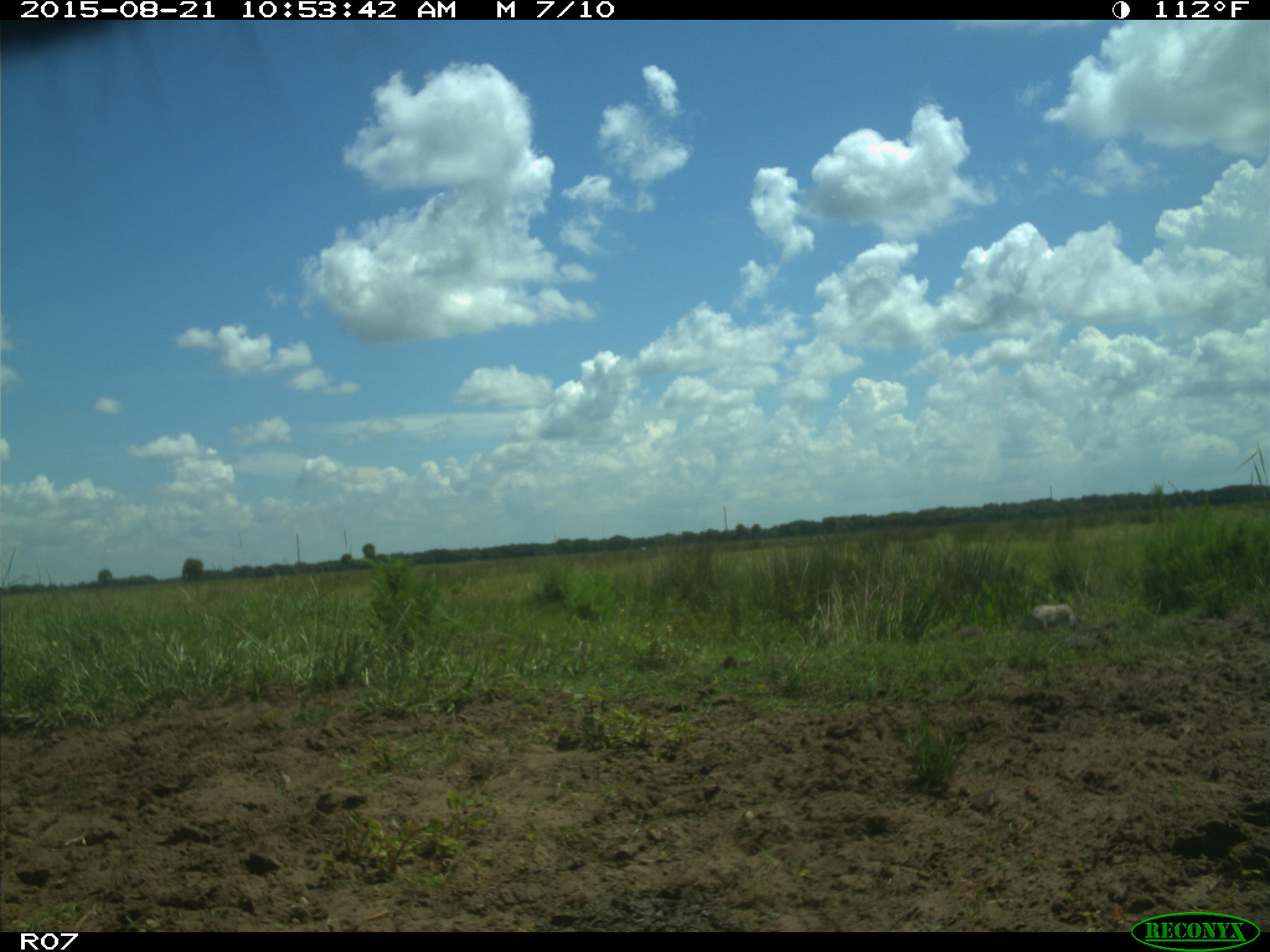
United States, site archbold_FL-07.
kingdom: Animalia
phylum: Chordata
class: Mammalia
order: Artiodactyla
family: Bovidae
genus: Bos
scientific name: Bos taurus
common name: domestic cow